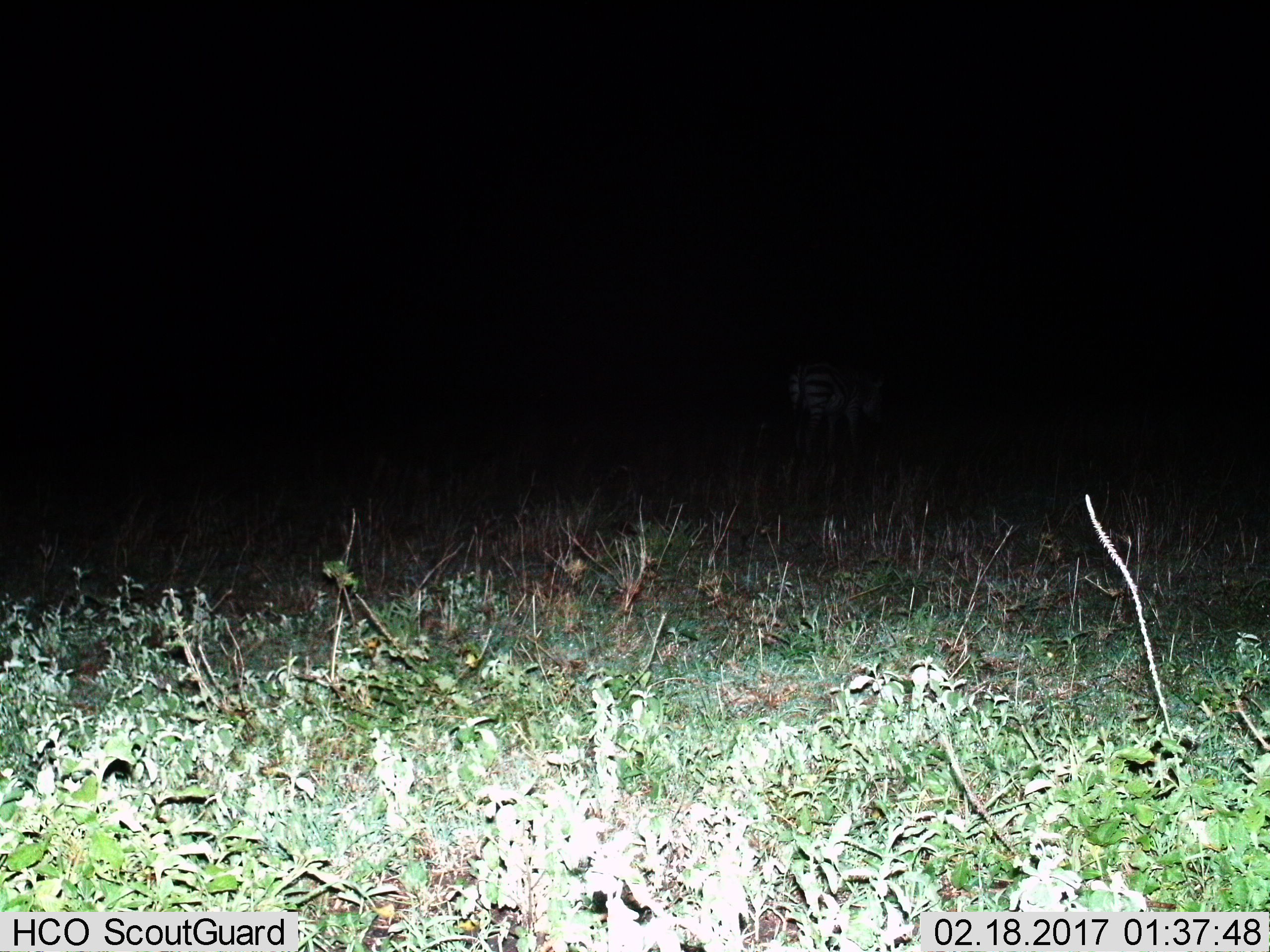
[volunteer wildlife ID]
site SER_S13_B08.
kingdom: Animalia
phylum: Chordata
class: Mammalia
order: Perissodactyla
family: Equidae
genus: Equus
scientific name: Equus quagga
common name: plains zebra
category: zebraplains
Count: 1.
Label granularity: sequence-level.